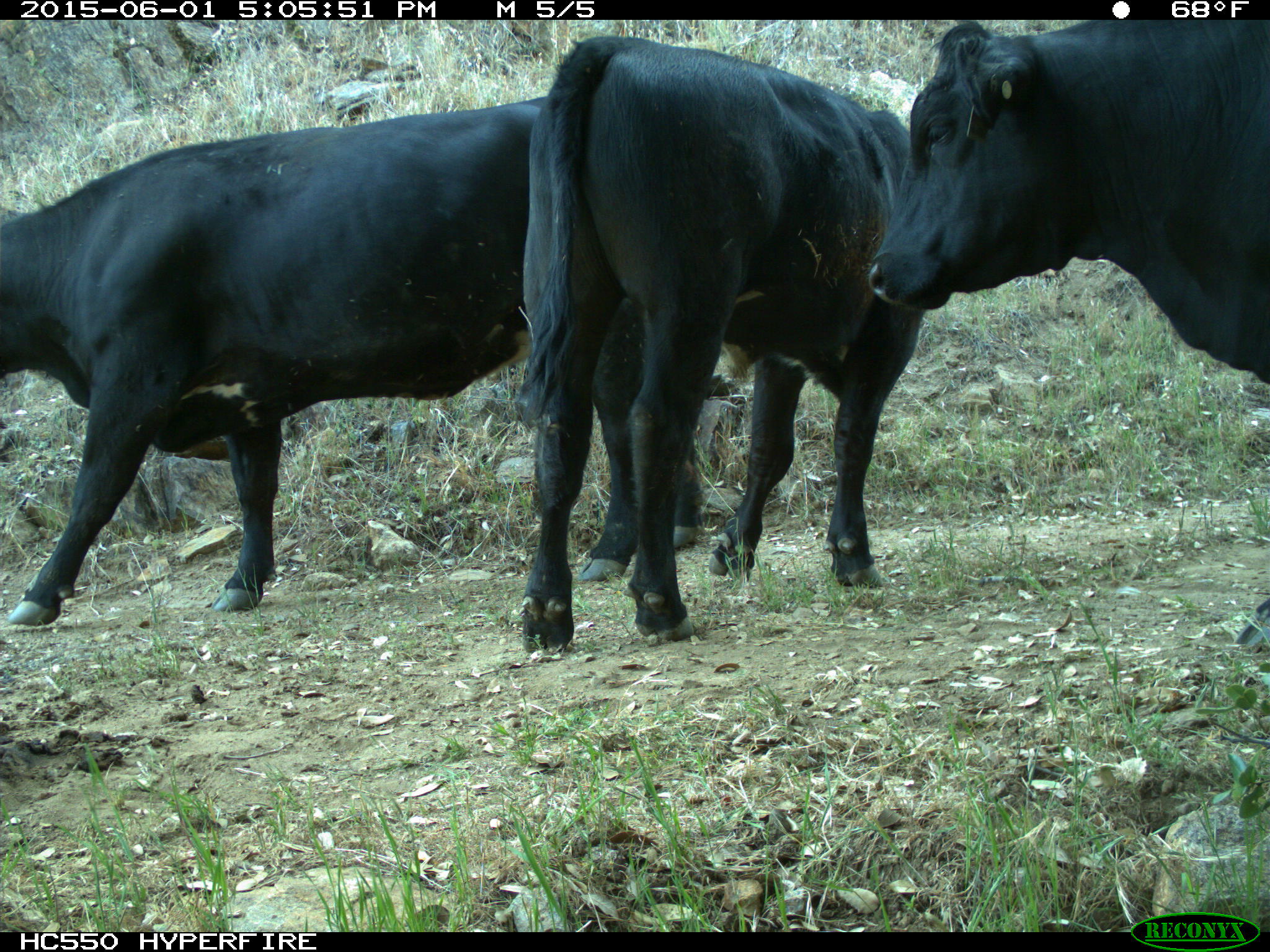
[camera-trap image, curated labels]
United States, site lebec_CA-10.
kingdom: Animalia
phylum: Chordata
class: Mammalia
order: Artiodactyla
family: Bovidae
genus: Bos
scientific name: Bos taurus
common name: domestic cow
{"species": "Bos taurus (domestic cow)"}